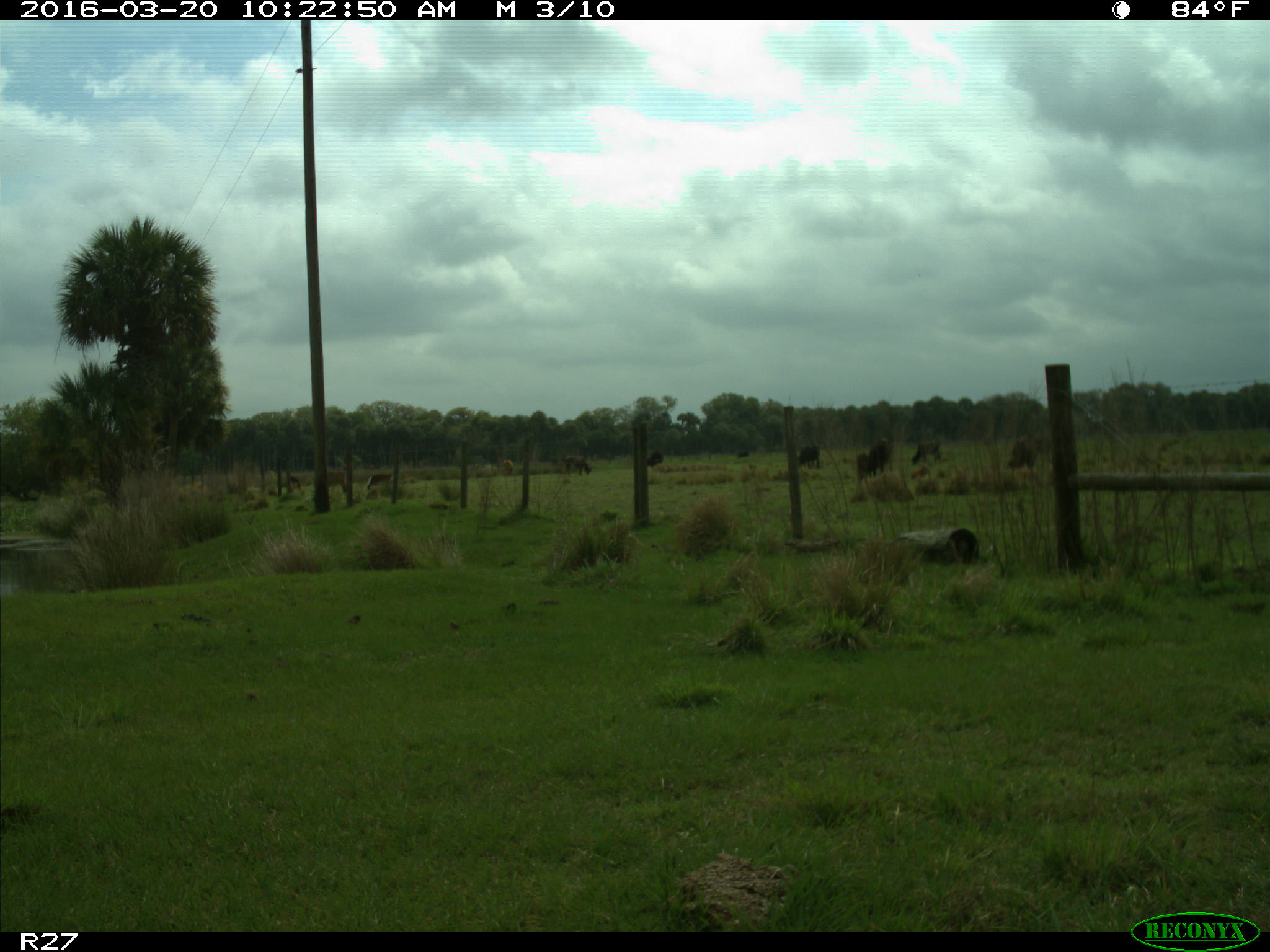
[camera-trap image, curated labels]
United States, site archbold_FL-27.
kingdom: Animalia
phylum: Chordata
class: Mammalia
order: Artiodactyla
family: Bovidae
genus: Bos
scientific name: Bos taurus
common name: domestic cow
Bos taurus (domestic cow).